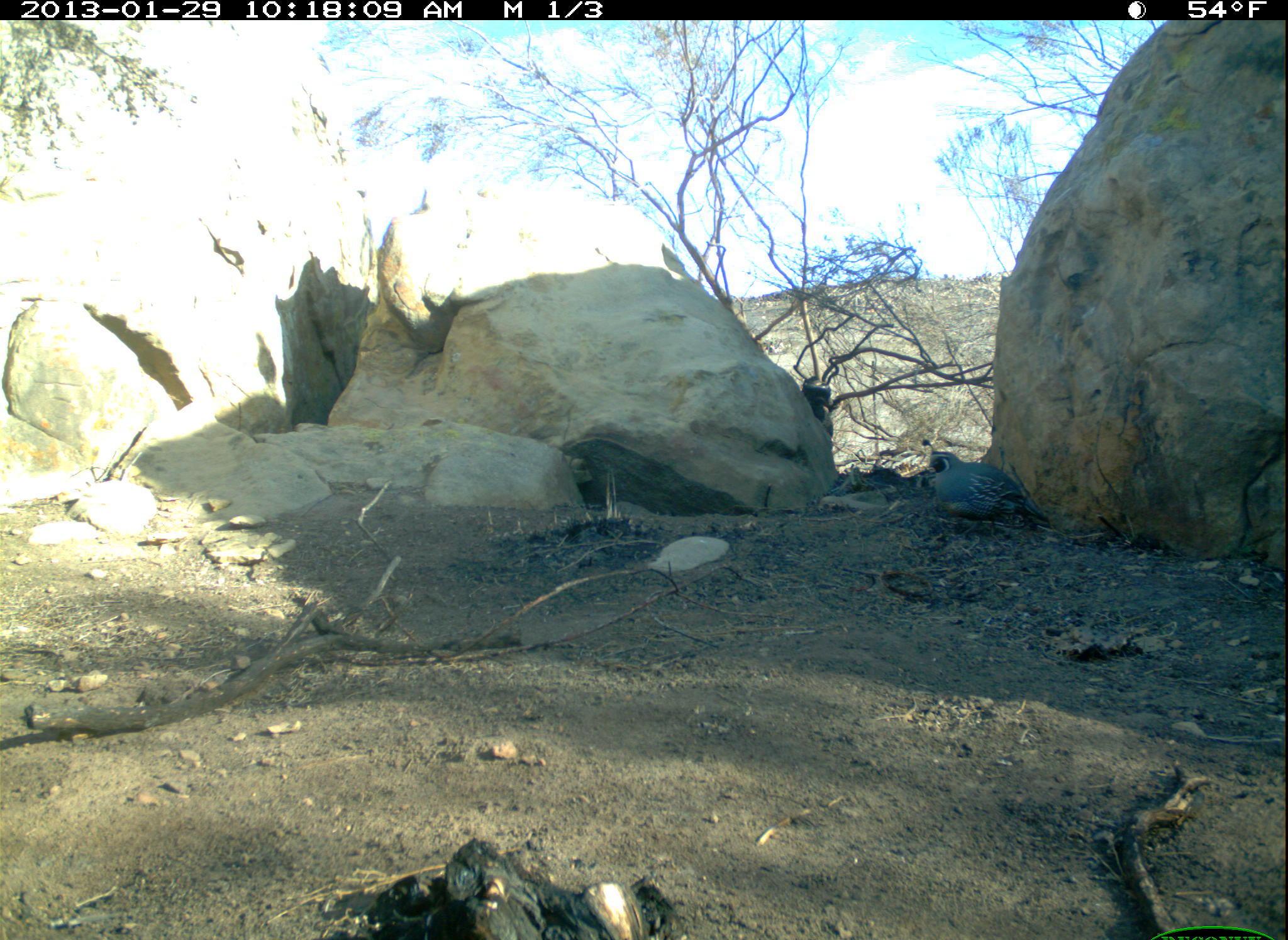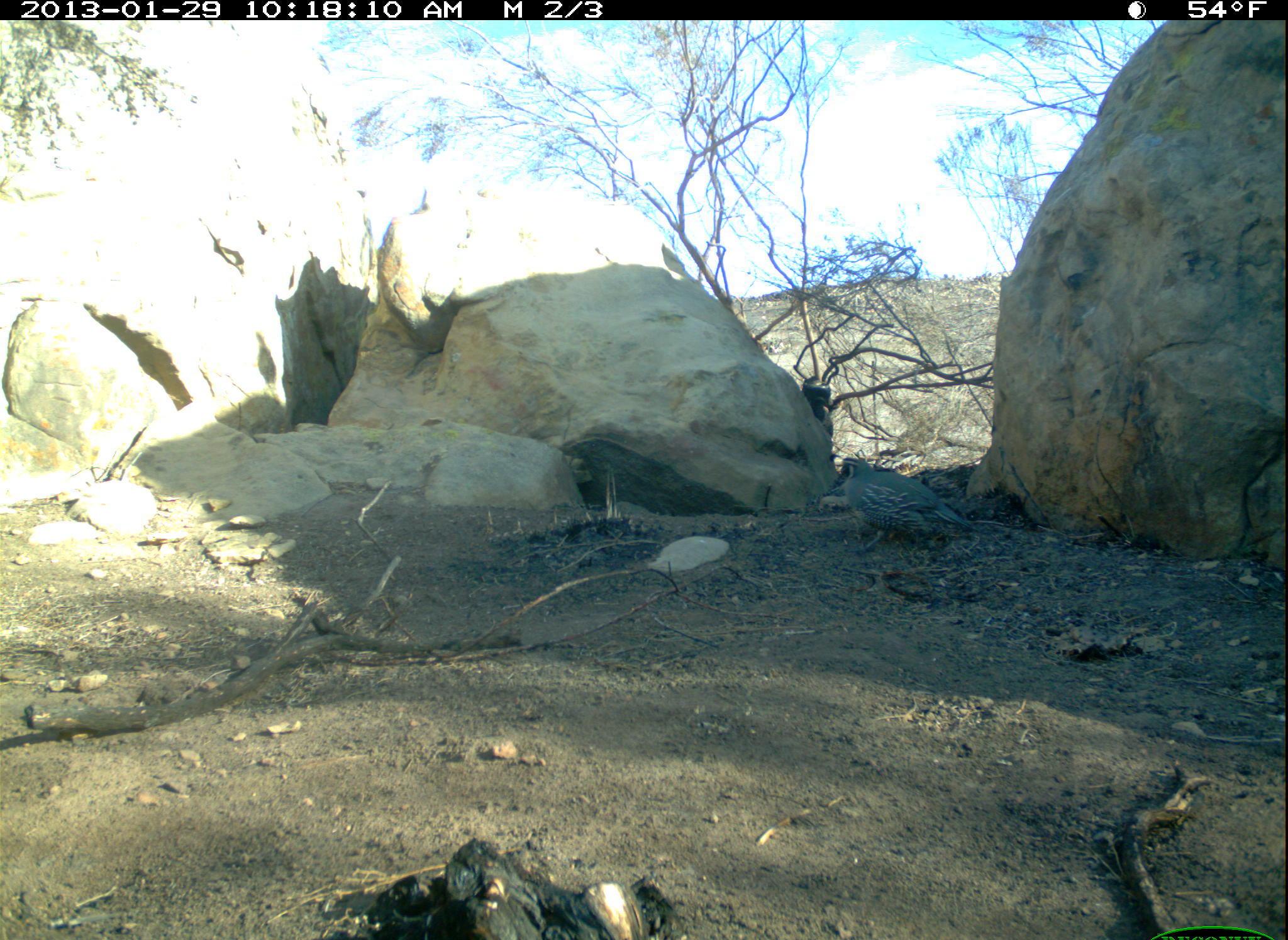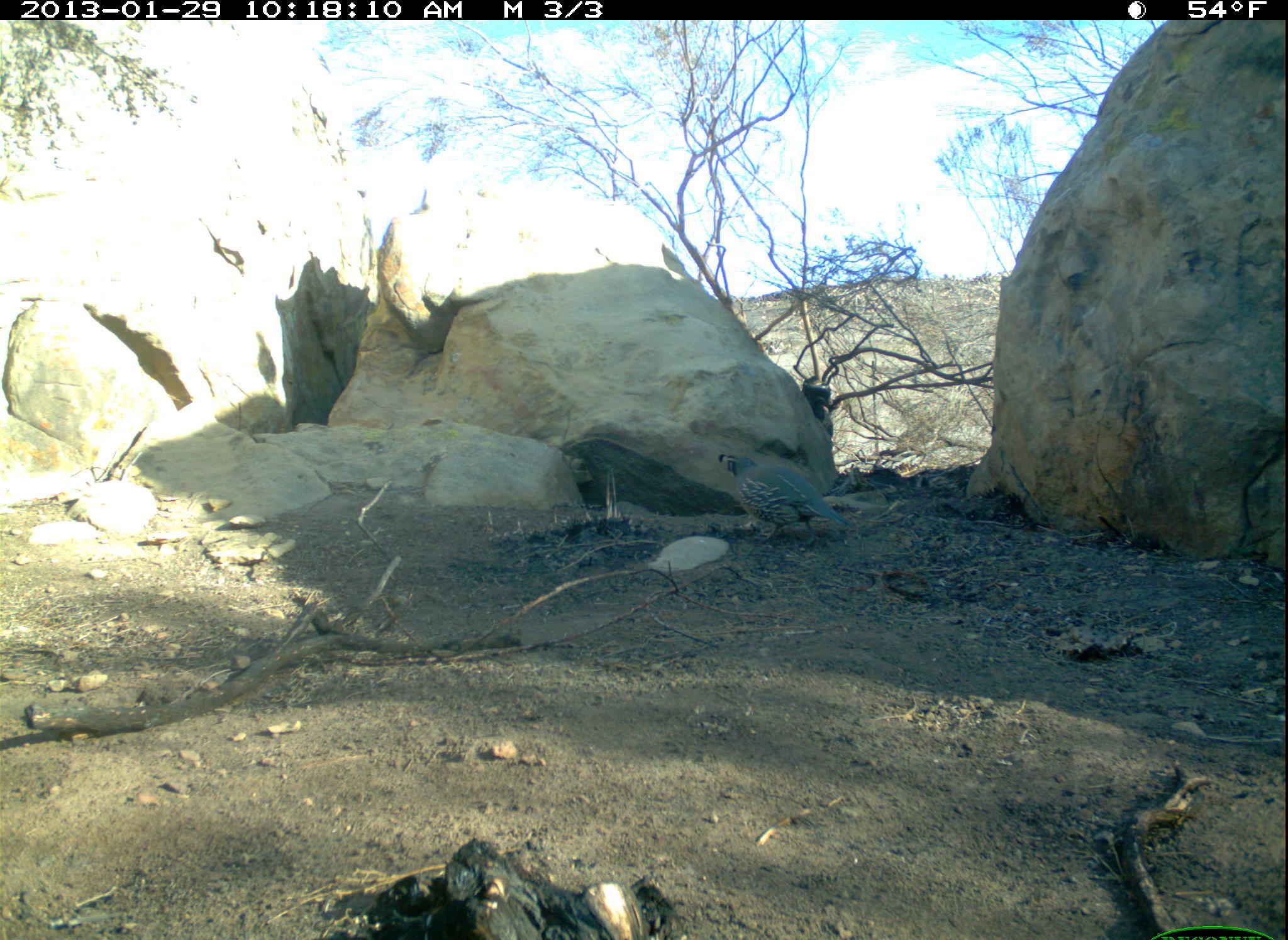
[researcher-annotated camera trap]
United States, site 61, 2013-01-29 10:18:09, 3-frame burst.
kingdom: Animalia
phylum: Chordata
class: Aves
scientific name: Aves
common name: bird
Bird (Aves).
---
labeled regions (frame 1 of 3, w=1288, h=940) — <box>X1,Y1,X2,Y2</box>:
bird: <box>913,430,1077,543</box>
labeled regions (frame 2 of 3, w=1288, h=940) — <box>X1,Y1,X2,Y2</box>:
bird: <box>819,443,992,578</box>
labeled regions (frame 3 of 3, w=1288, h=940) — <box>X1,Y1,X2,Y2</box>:
bird: <box>707,439,861,558</box>